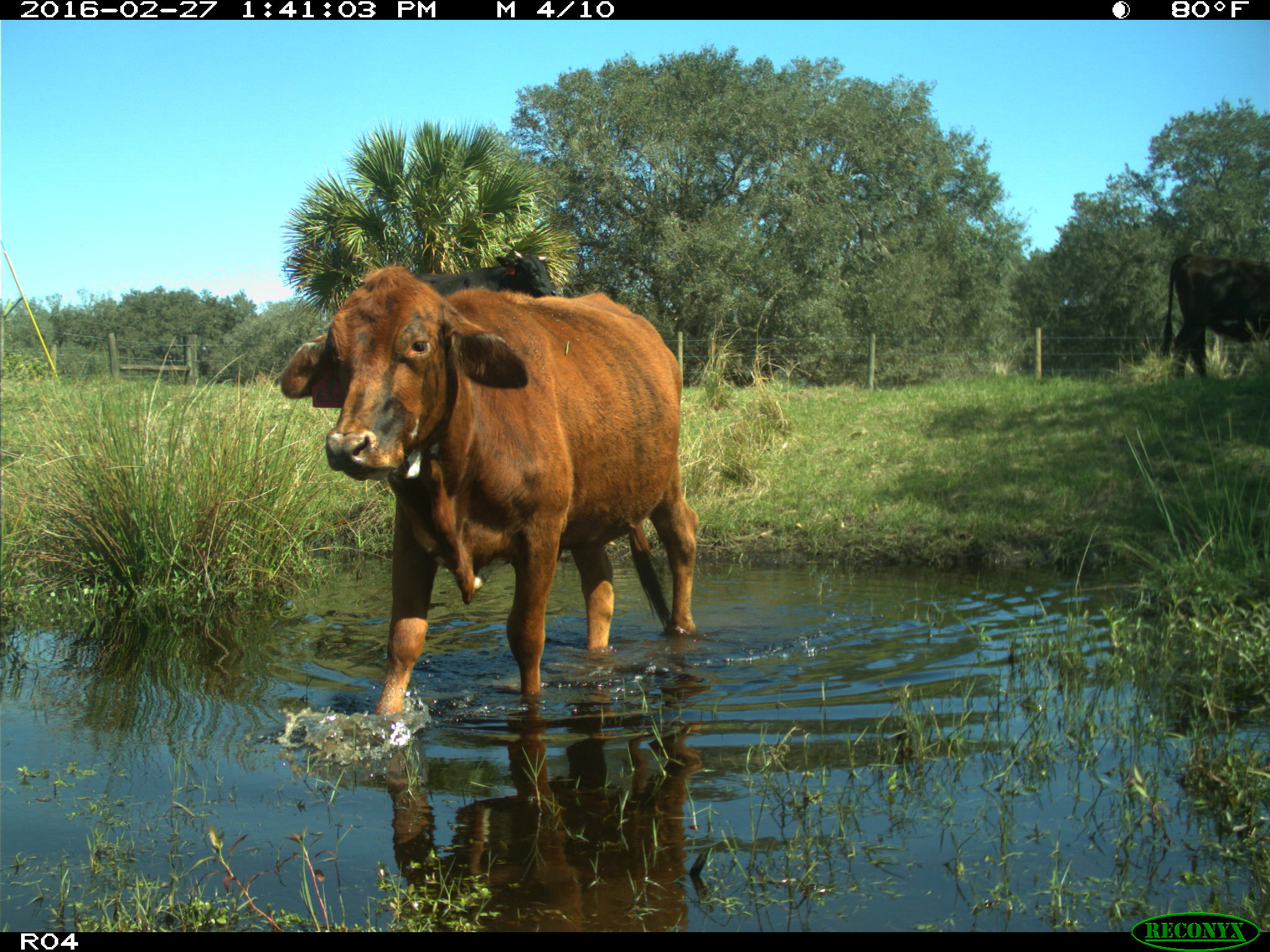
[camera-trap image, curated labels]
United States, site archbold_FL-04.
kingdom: Animalia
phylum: Chordata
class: Mammalia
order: Artiodactyla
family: Bovidae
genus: Bos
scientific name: Bos taurus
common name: domestic cow